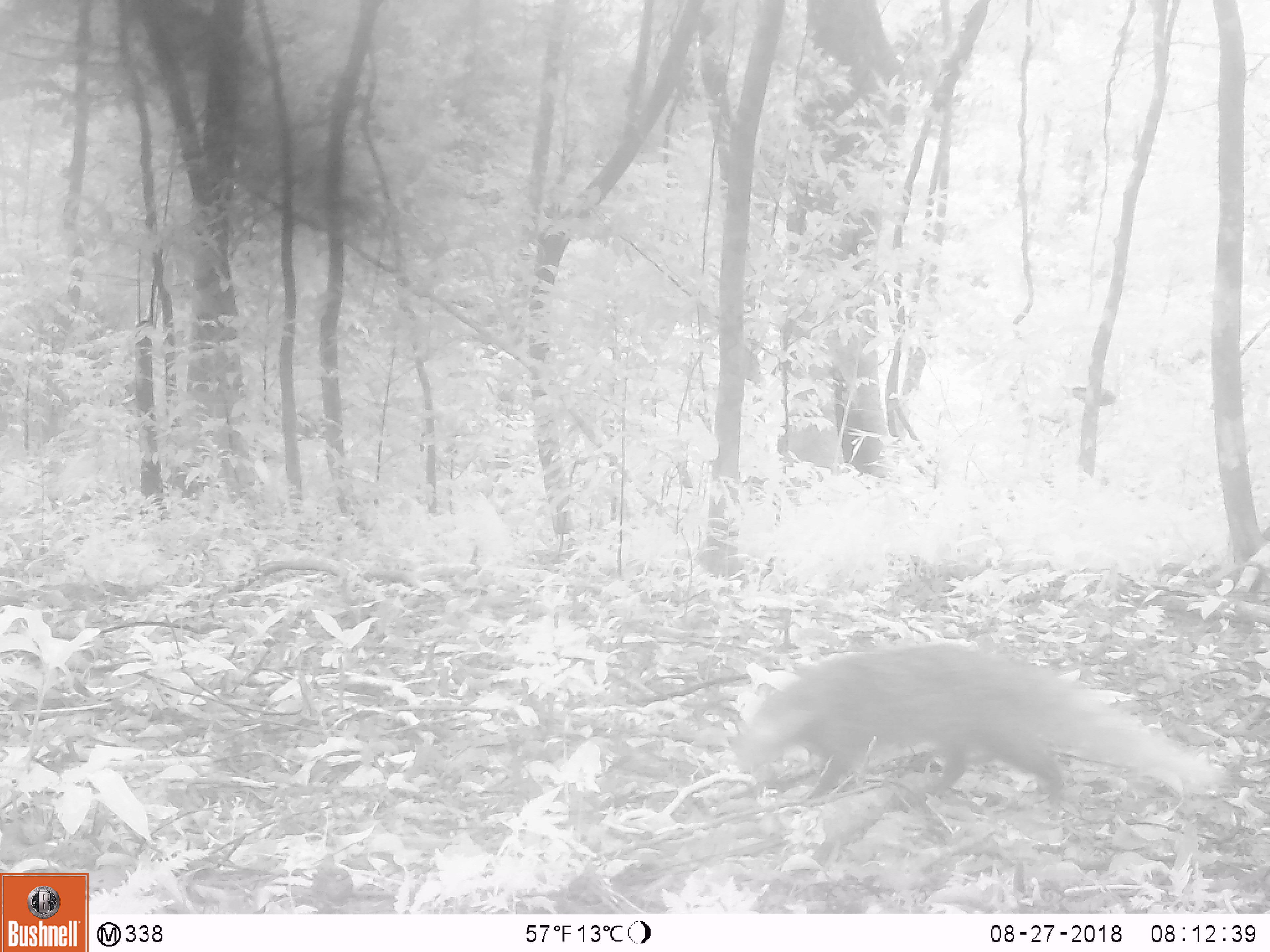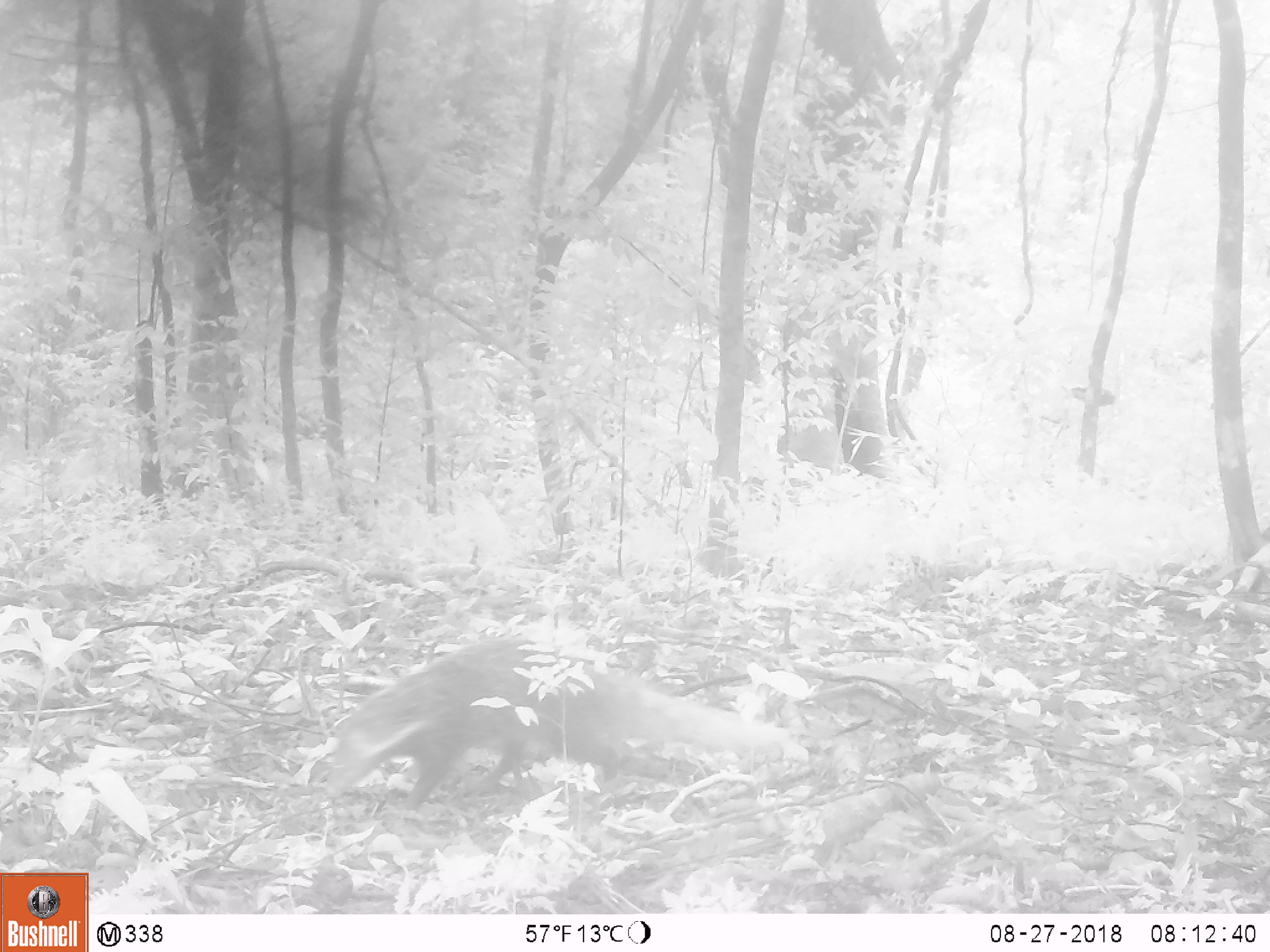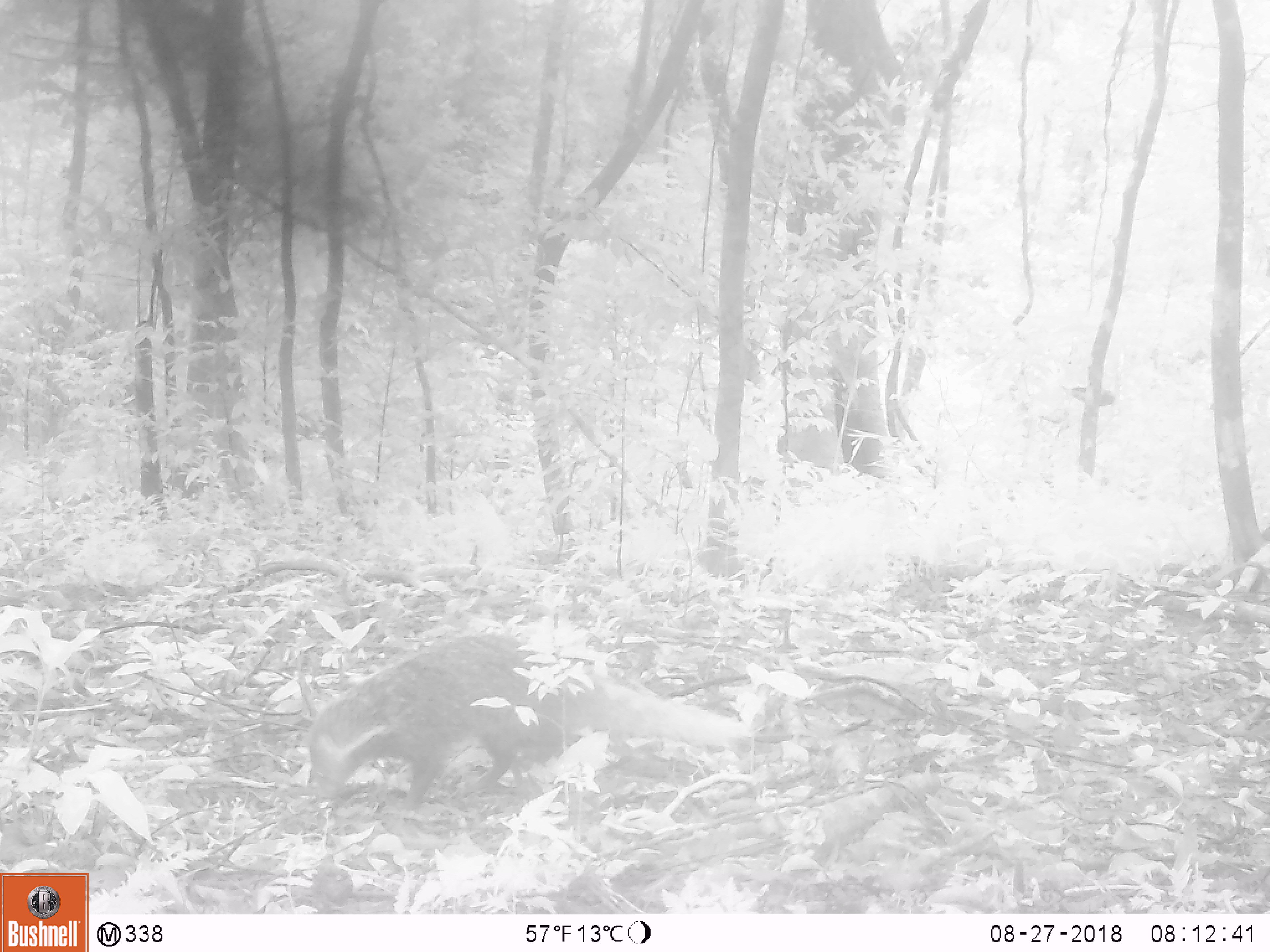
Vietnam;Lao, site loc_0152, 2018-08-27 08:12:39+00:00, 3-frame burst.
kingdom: Animalia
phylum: Chordata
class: Mammalia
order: Carnivora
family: Herpestidae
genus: Urva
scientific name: Urva urva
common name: crab-eating mongoose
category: crab eating mongoose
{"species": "crab eating mongoose (crab-eating mongoose) (Urva urva)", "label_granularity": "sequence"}